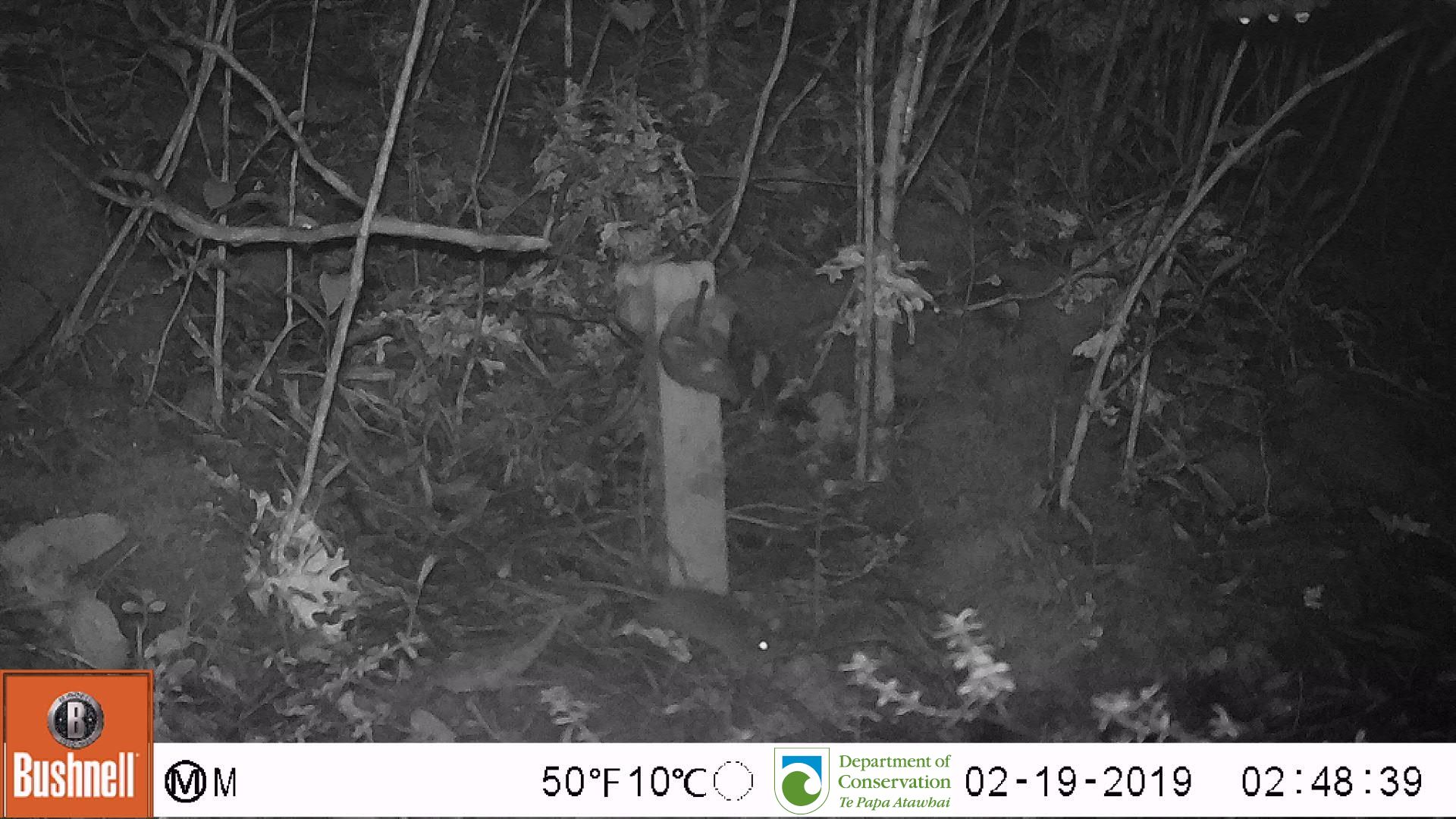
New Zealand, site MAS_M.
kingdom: Animalia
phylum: Chordata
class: Mammalia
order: Rodentia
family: Muridae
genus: Mus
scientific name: Mus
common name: mouse